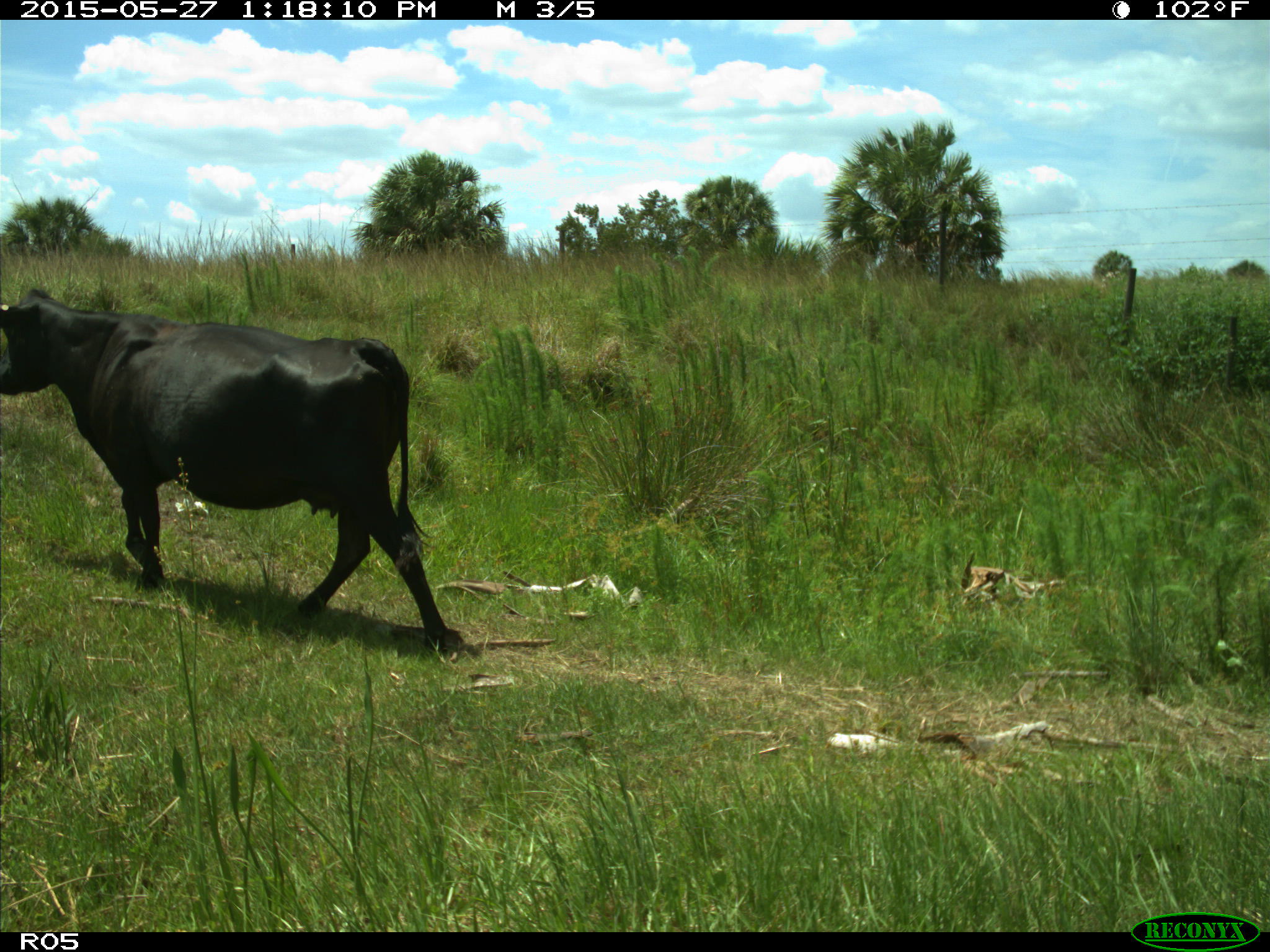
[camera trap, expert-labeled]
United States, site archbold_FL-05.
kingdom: Animalia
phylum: Chordata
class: Mammalia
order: Artiodactyla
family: Bovidae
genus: Bos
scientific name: Bos taurus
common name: domestic cow